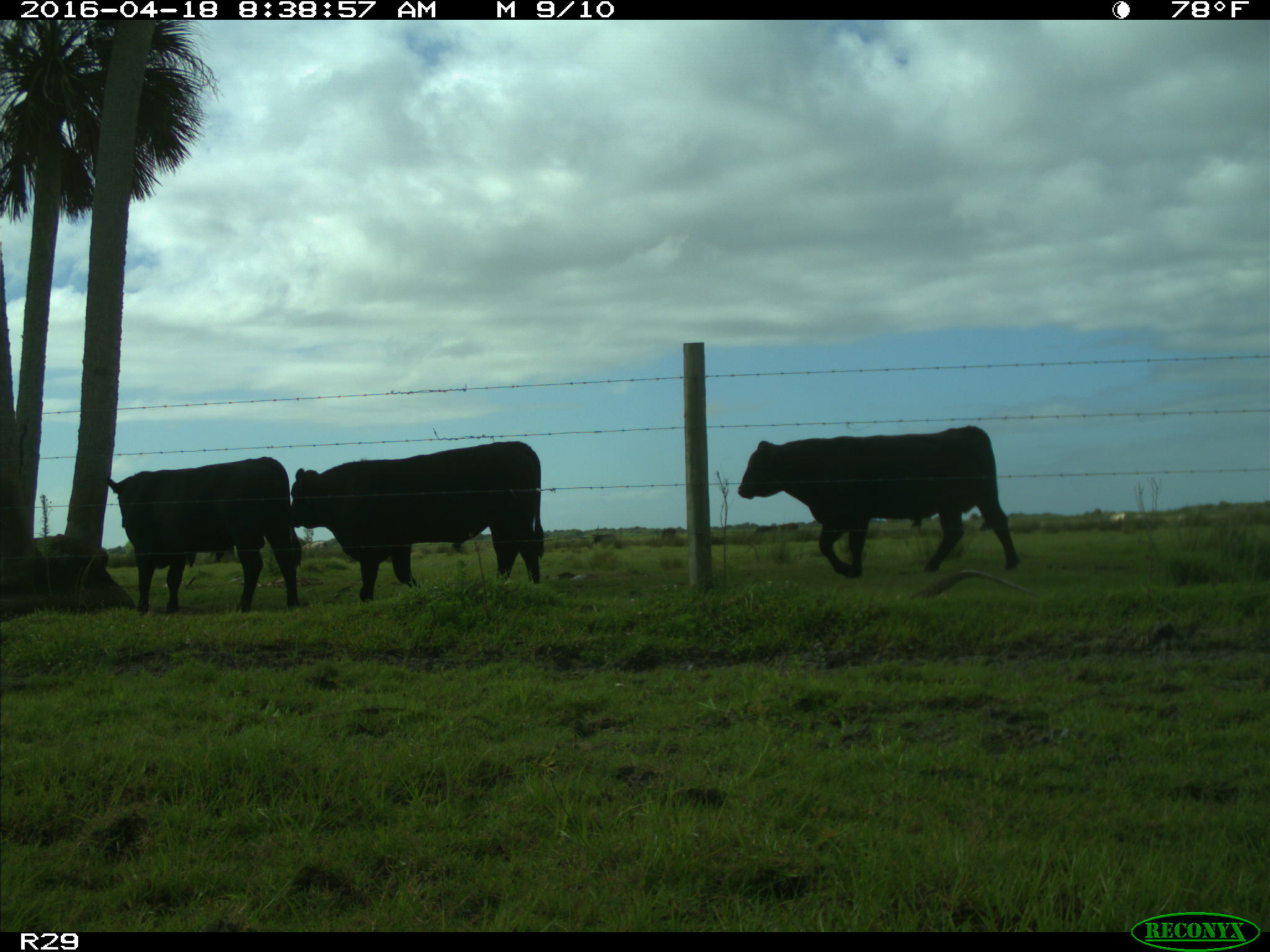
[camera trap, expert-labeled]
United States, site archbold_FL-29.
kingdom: Animalia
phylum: Chordata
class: Mammalia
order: Artiodactyla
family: Bovidae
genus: Bos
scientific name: Bos taurus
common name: domestic cow